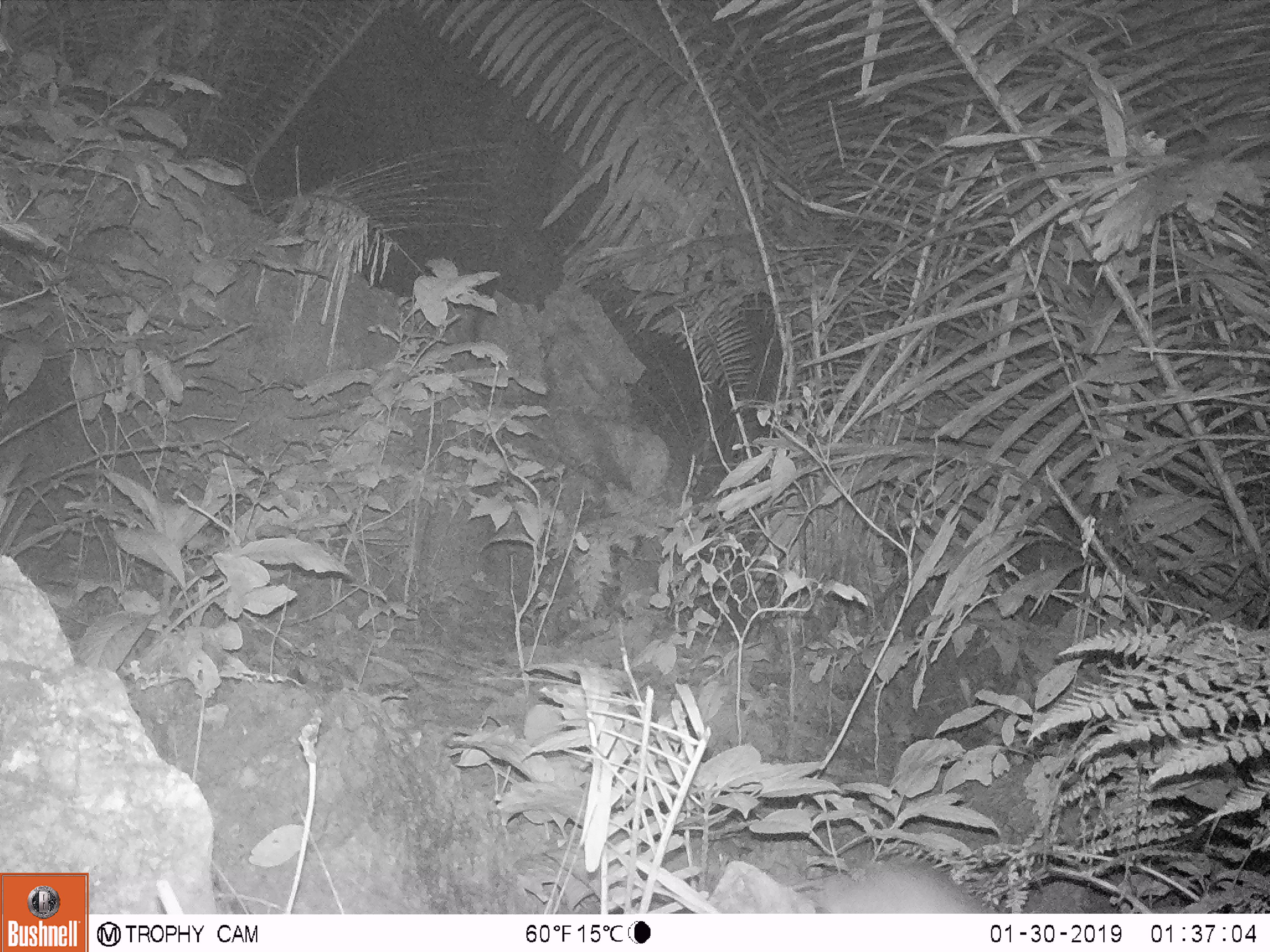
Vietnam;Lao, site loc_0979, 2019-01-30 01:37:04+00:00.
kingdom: Animalia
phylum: Chordata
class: Mammalia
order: Rodentia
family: Muridae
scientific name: Muridae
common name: old-world mice and rats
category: unidentified murid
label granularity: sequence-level